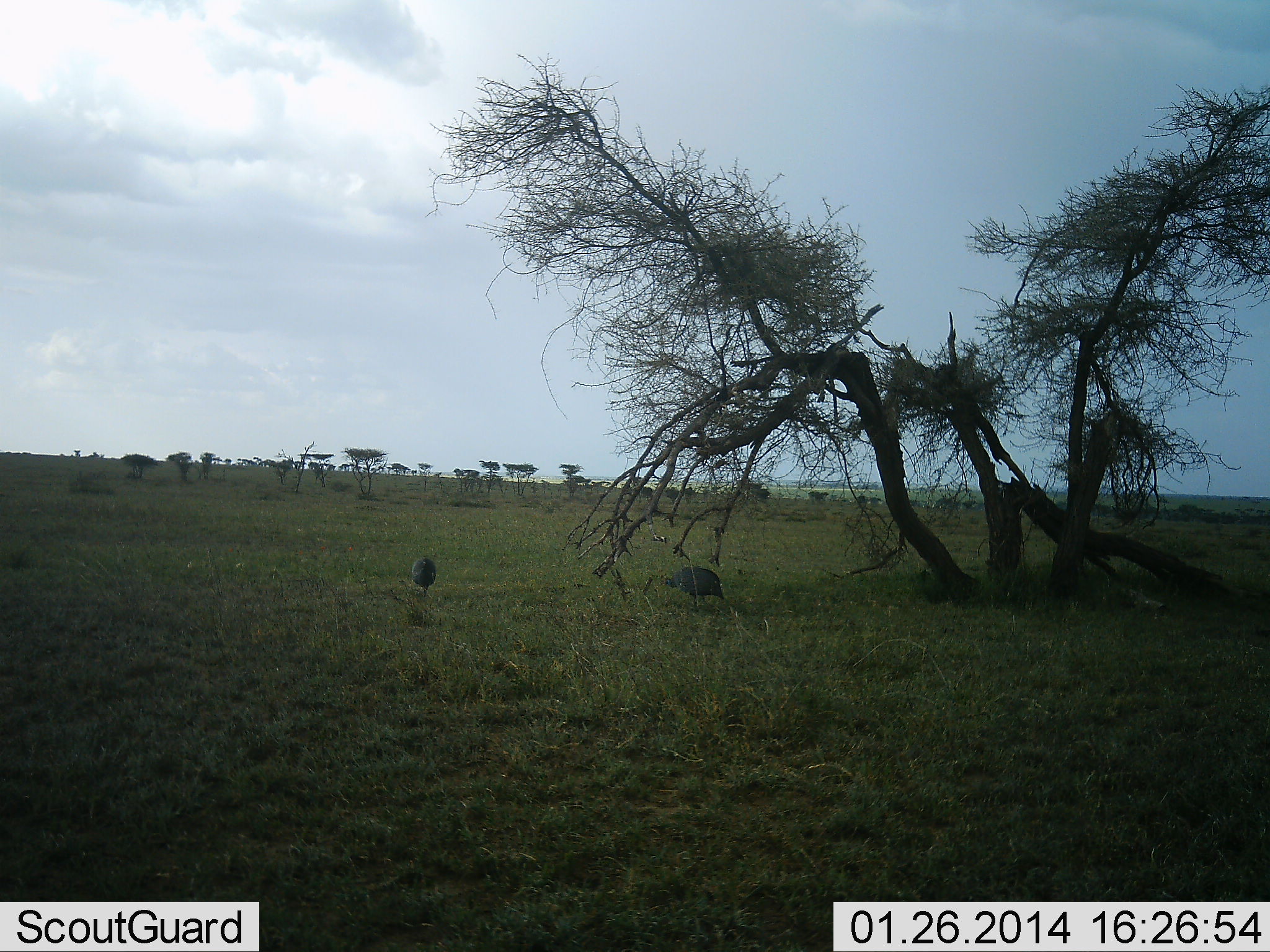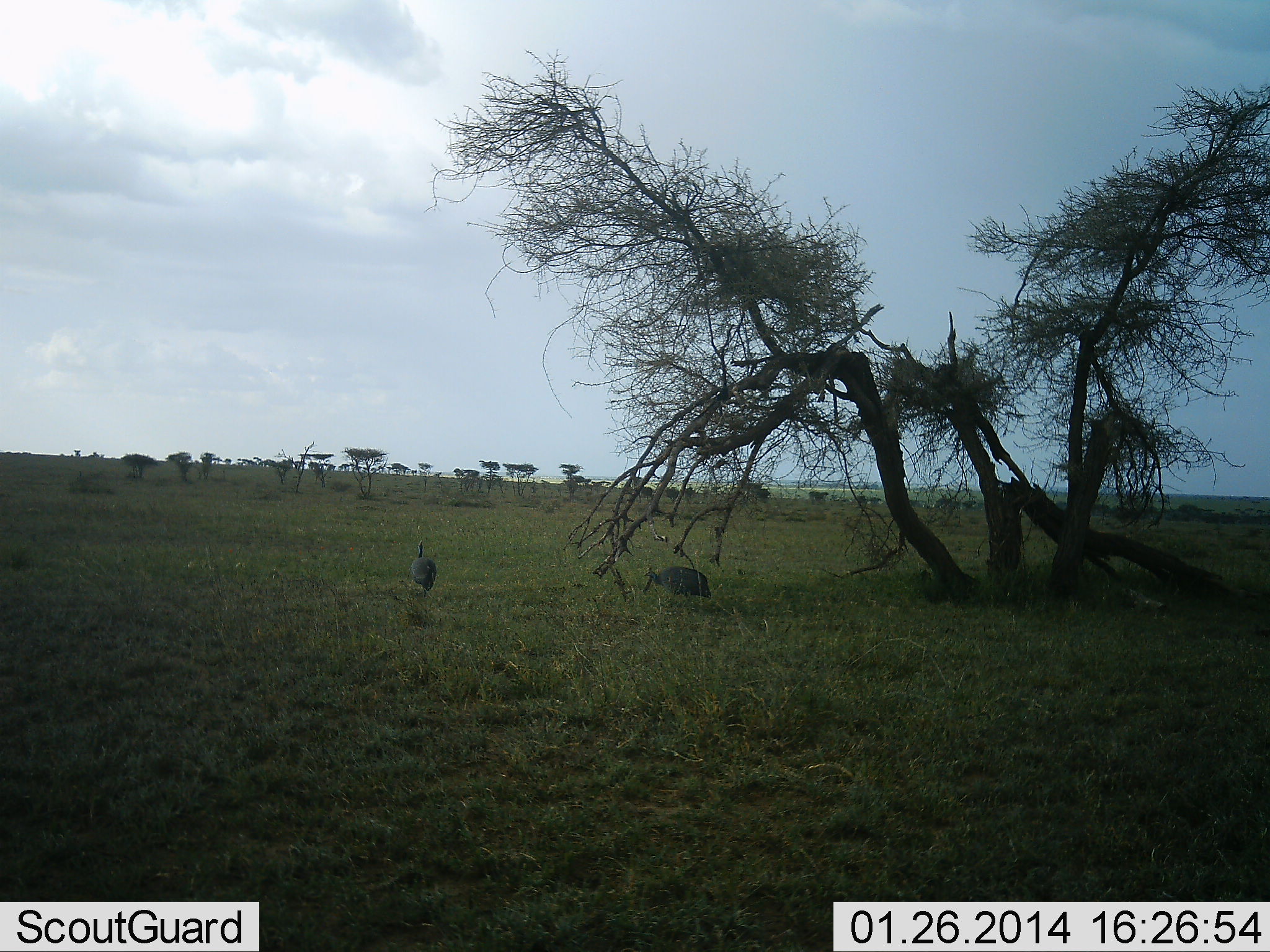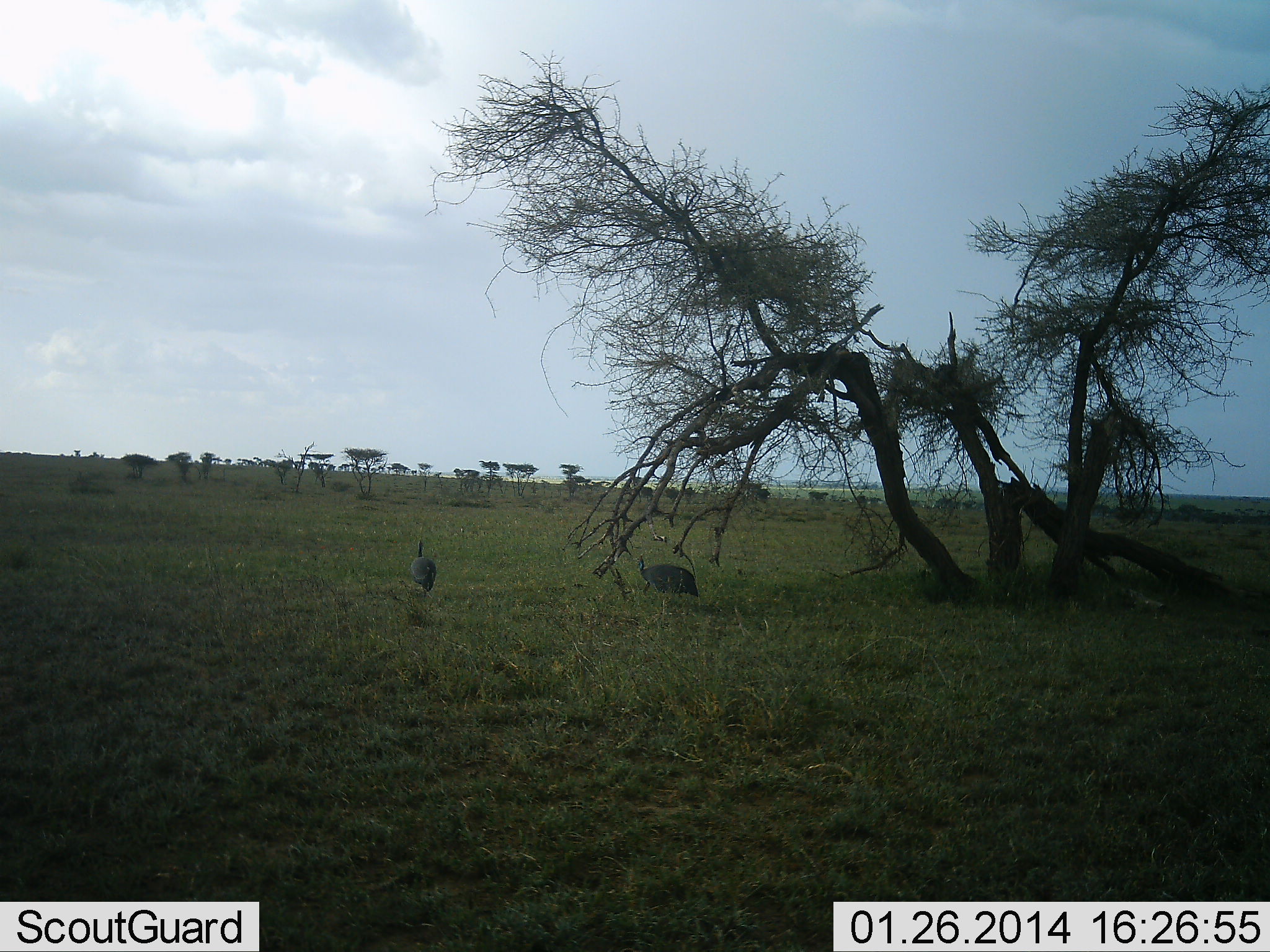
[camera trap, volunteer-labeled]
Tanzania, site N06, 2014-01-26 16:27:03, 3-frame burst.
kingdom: Animalia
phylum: Chordata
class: Aves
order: Galliformes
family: Numididae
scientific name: Numididae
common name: guinea fowl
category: guineafowl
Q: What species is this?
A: Guineafowl (guinea fowl) (Numididae).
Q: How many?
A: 2.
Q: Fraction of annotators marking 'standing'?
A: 50%.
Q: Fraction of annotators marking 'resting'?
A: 2%.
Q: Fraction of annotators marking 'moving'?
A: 68%.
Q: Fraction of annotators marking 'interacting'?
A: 0%.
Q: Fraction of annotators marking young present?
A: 0%.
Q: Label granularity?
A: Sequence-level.